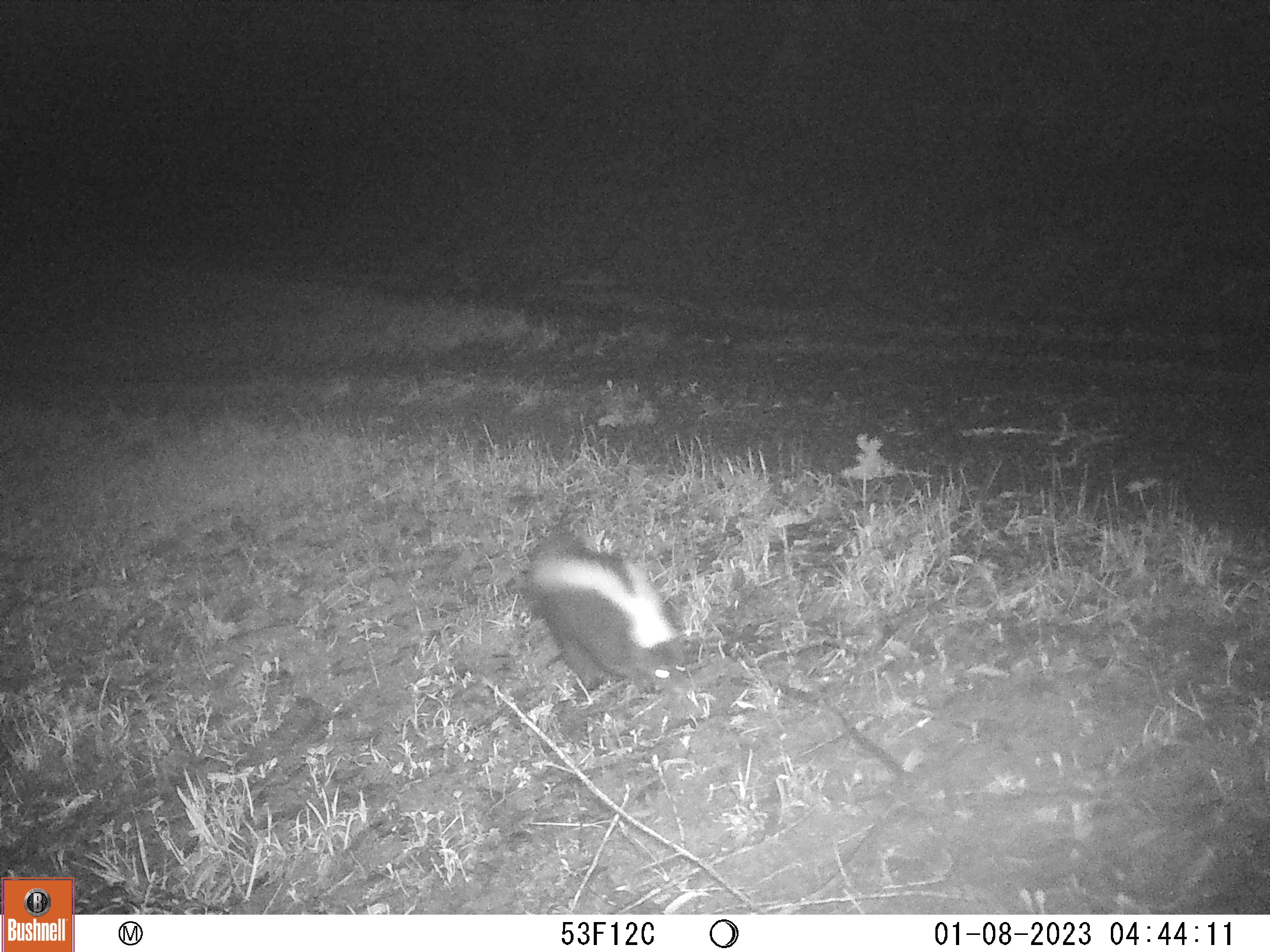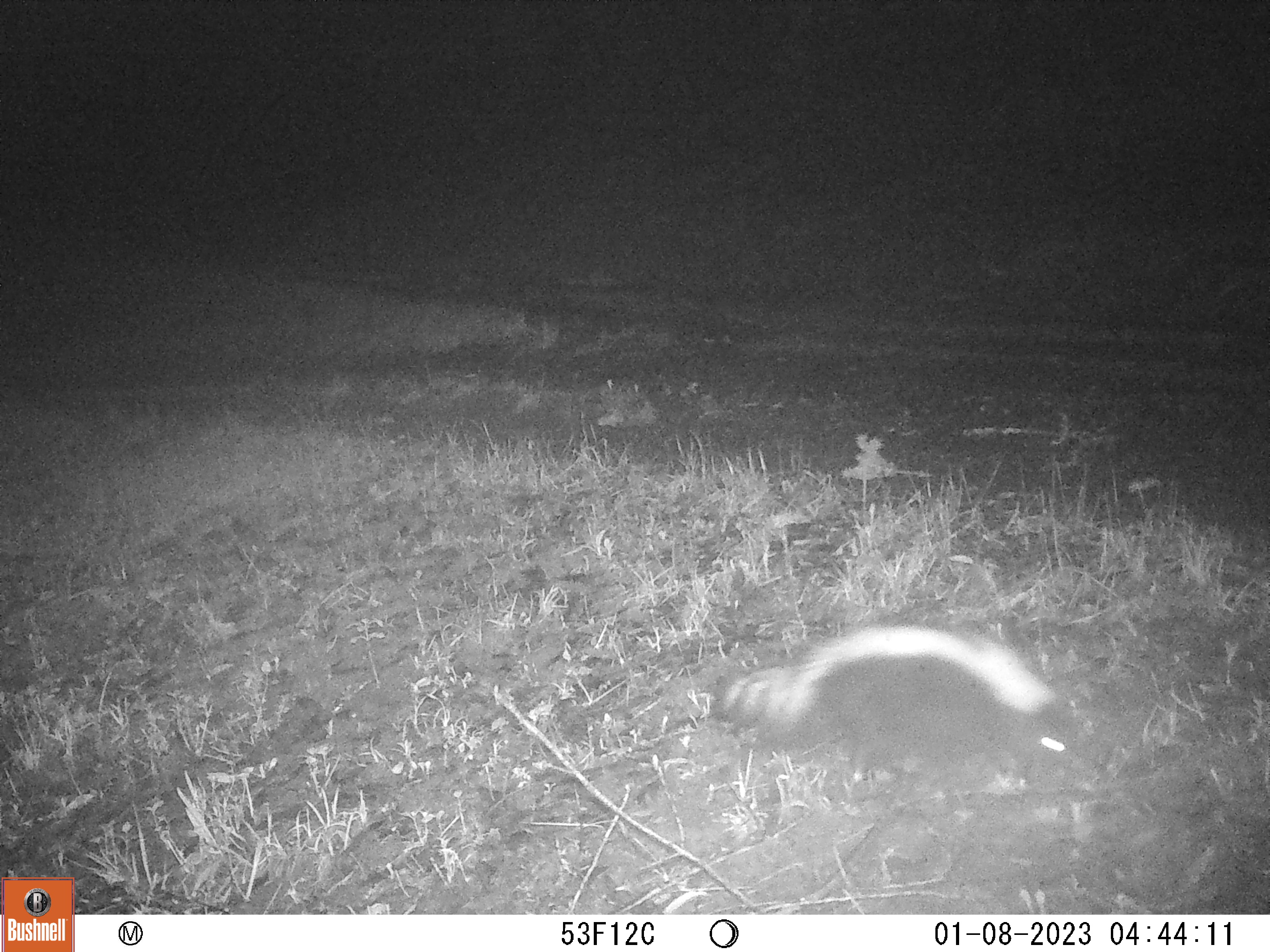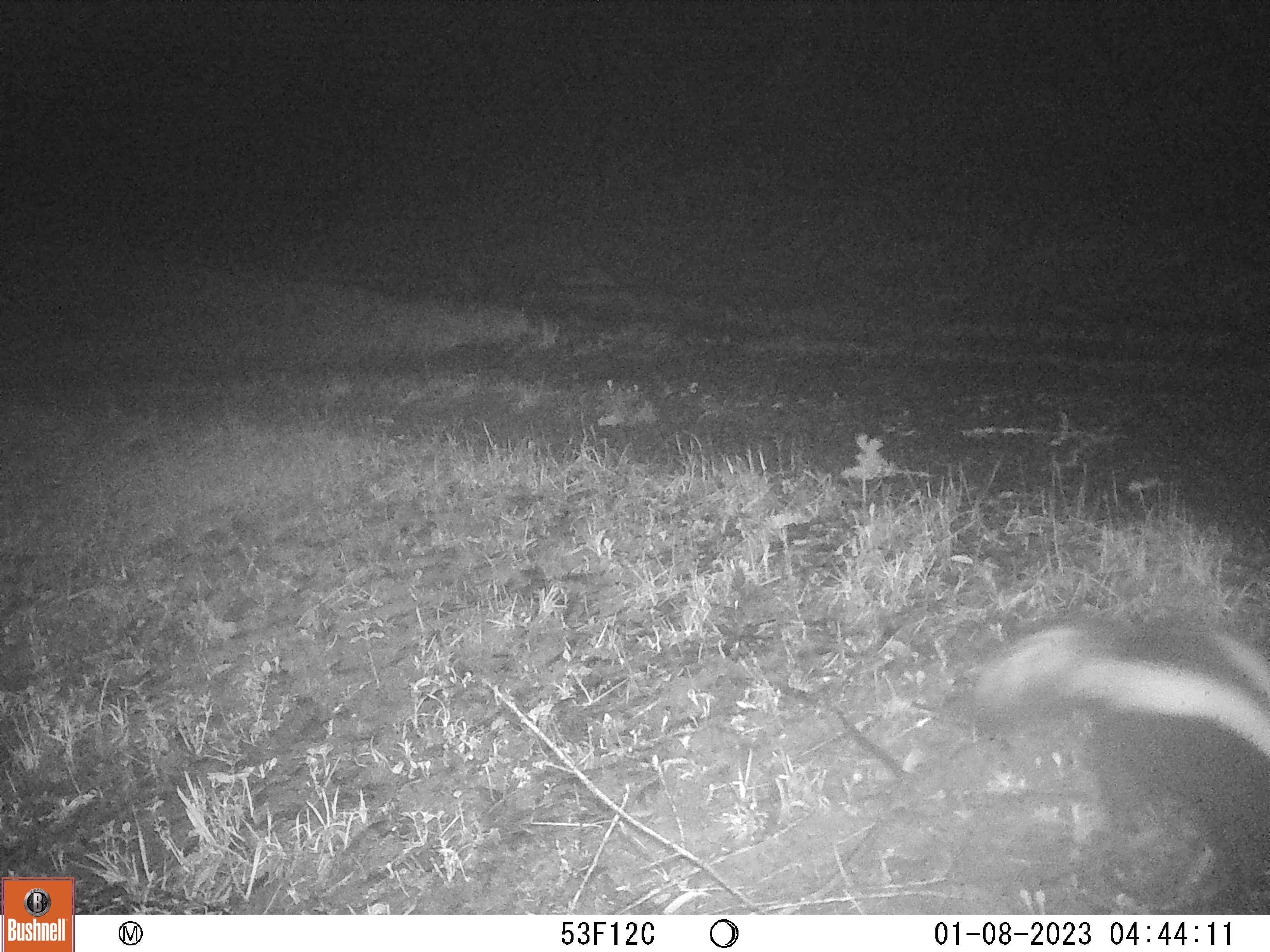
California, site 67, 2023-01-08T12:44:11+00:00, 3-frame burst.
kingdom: Animalia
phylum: Chordata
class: Mammalia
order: Carnivora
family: Mephitidae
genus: Mephitis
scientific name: Mephitis mephitis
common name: striped skunk